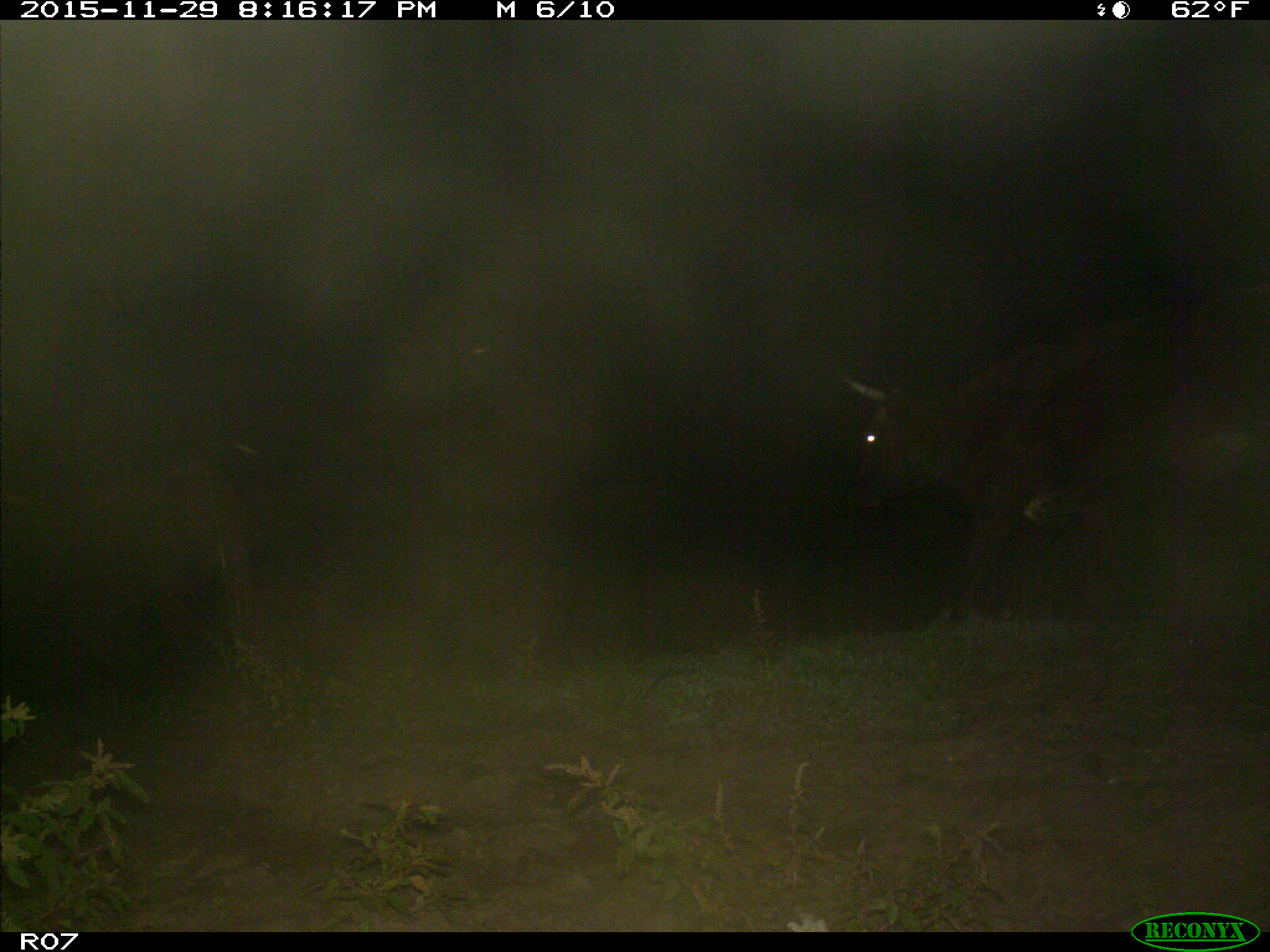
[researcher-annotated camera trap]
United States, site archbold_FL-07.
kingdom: Animalia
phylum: Chordata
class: Mammalia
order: Artiodactyla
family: Bovidae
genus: Bos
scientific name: Bos taurus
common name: domestic cow